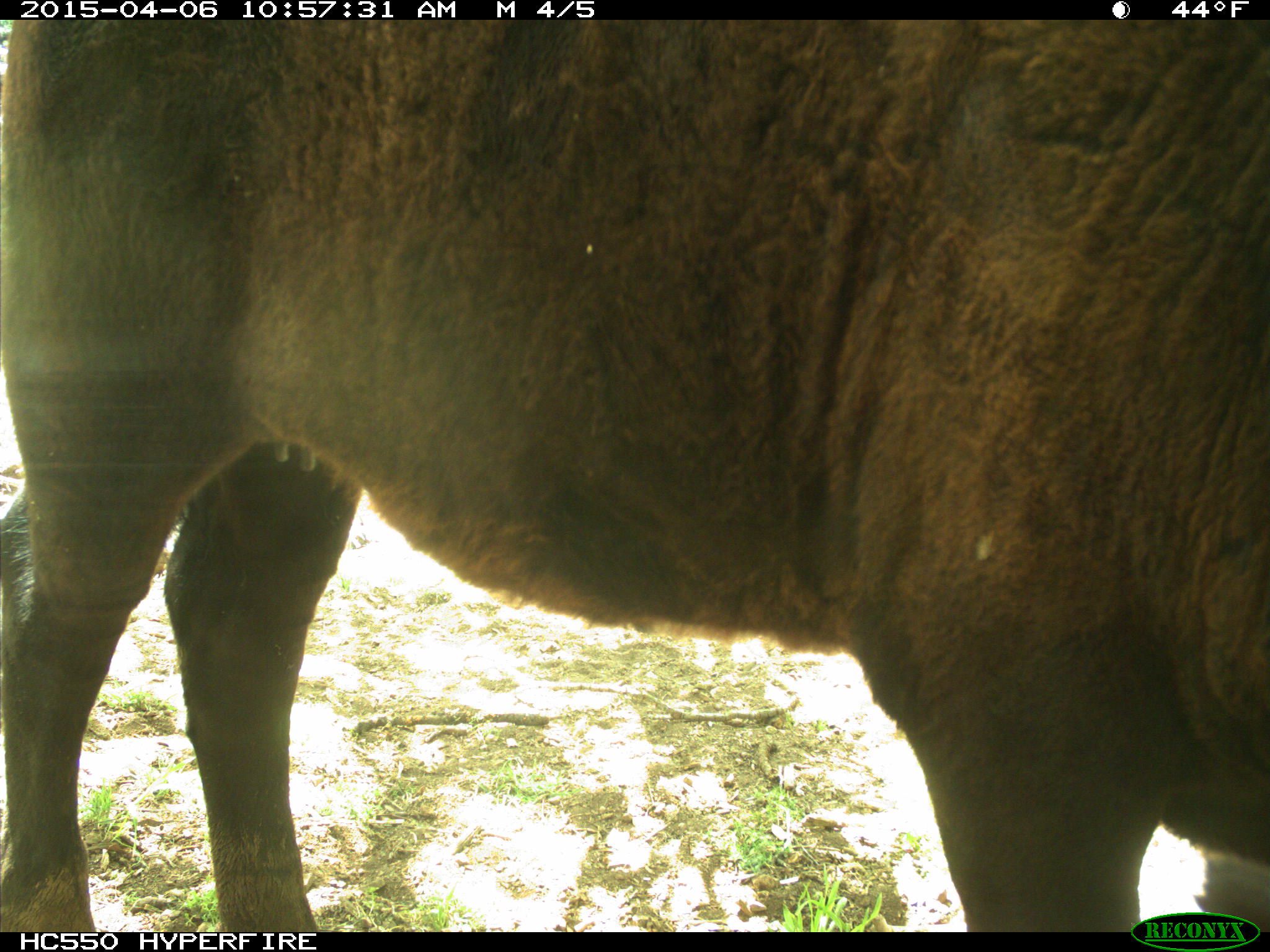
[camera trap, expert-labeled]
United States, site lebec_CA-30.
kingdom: Animalia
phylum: Chordata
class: Mammalia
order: Artiodactyla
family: Bovidae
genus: Bos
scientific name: Bos taurus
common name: domestic cow